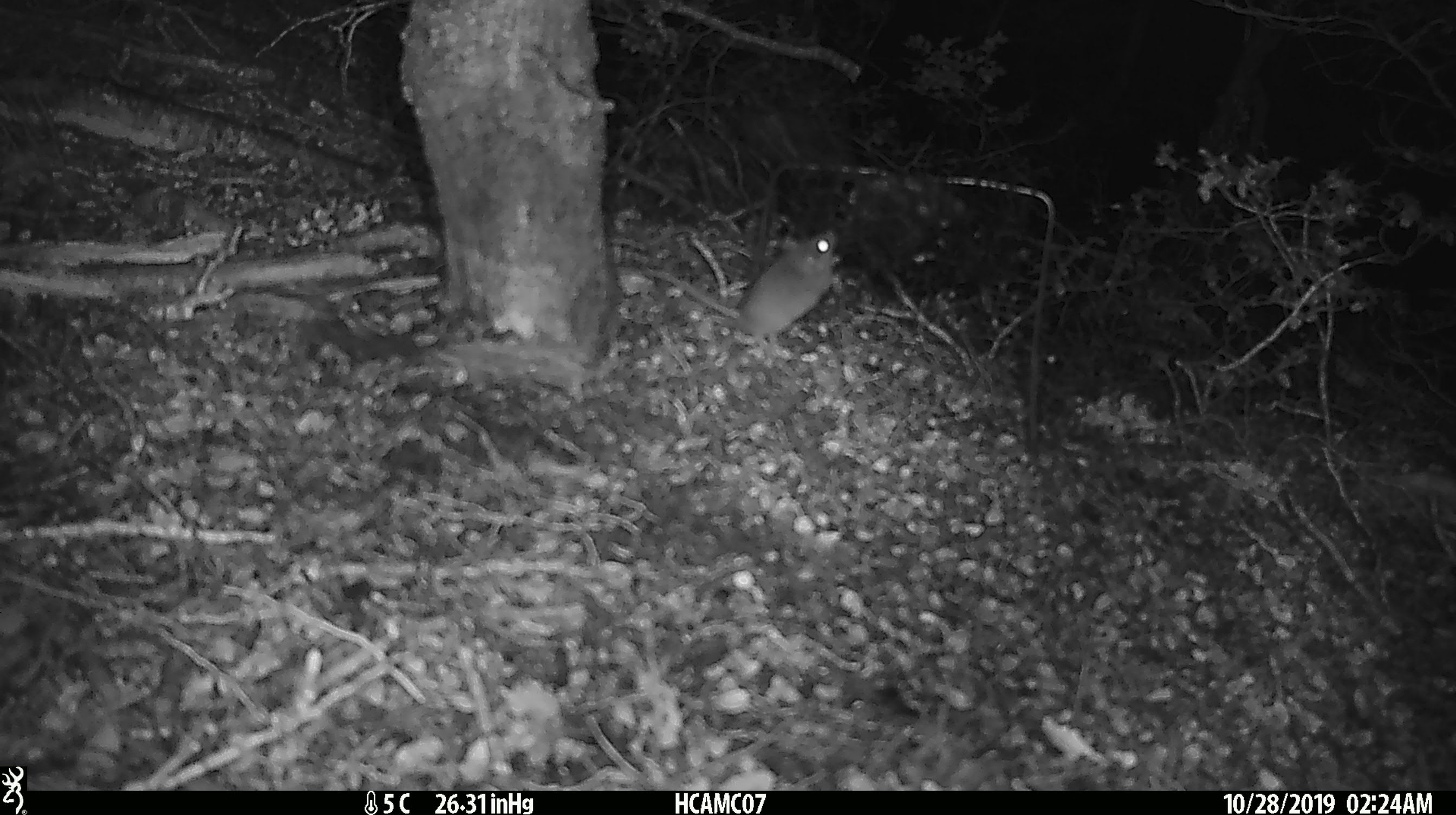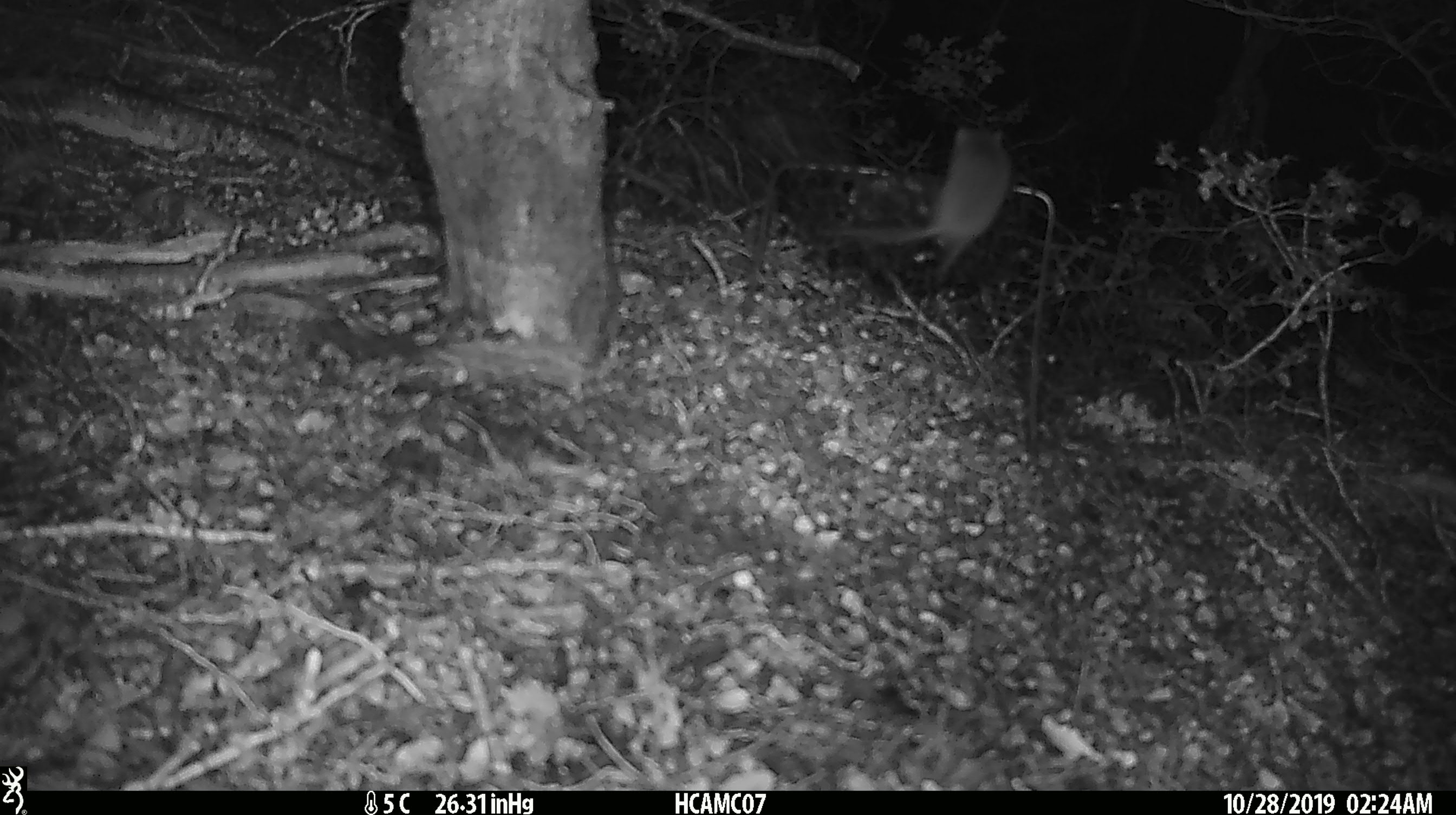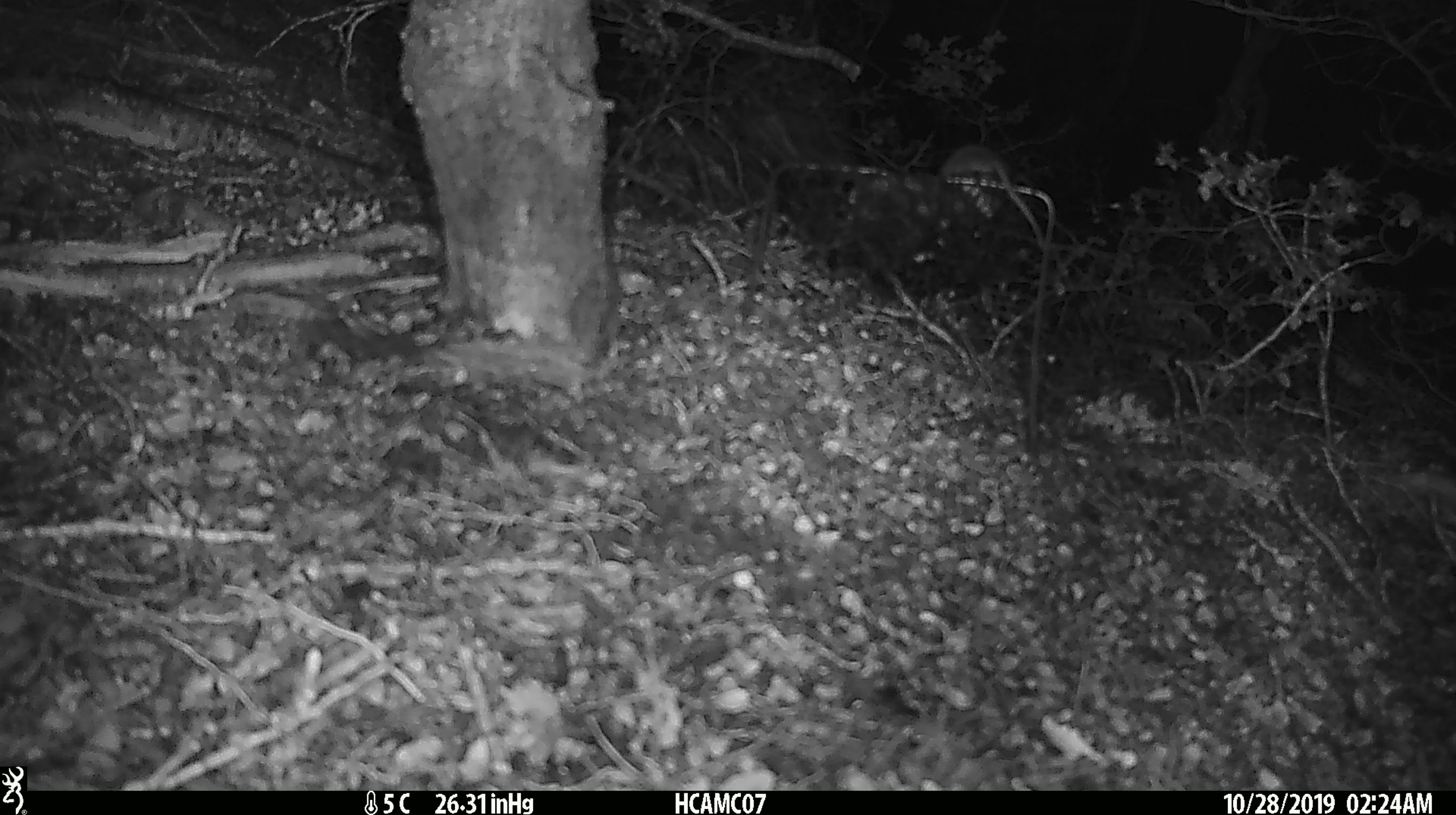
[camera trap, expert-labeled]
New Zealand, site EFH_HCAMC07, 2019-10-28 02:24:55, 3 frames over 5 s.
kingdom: Animalia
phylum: Chordata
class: Mammalia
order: Rodentia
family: Muridae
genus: Mus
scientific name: Mus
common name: mouse